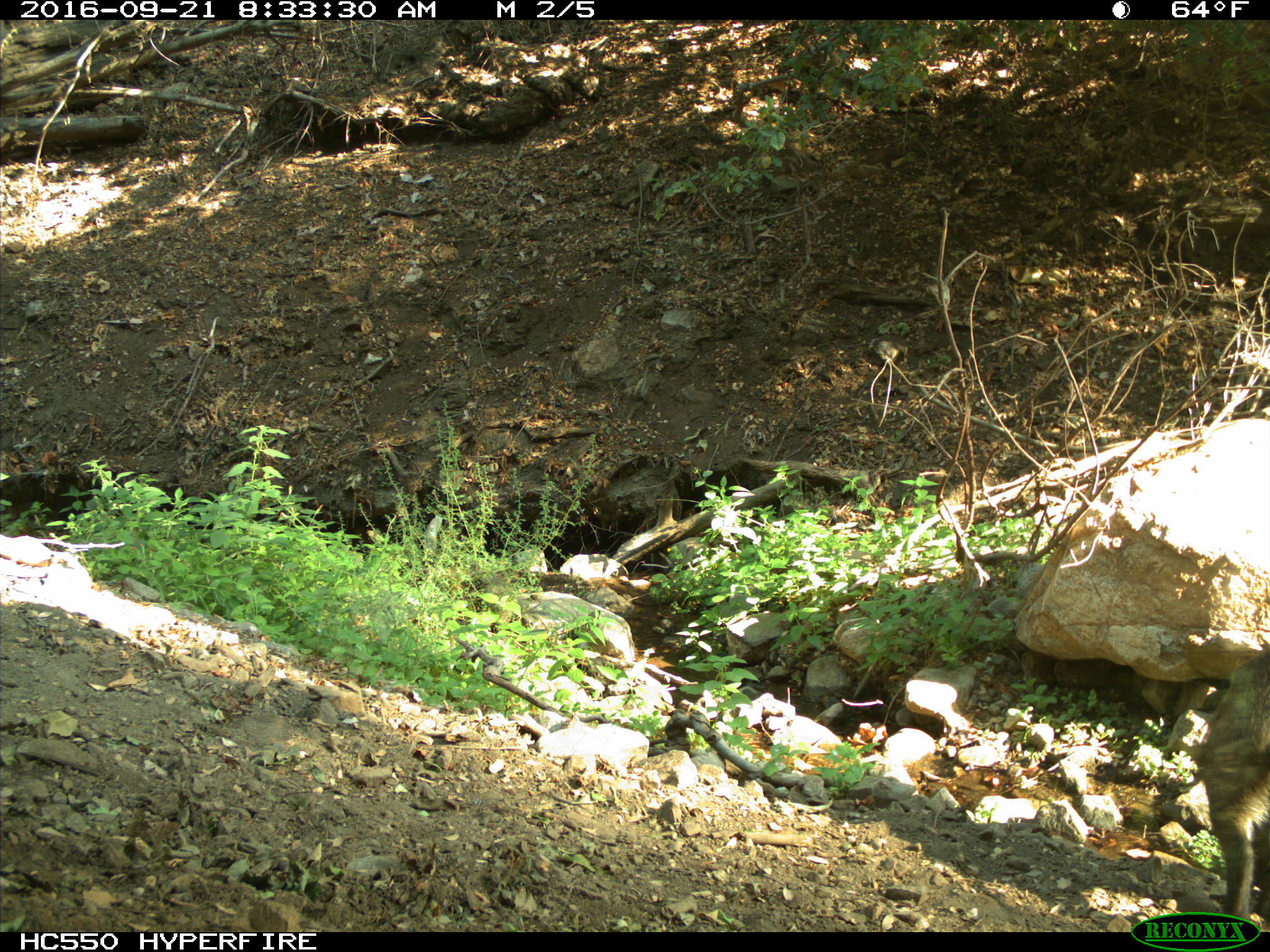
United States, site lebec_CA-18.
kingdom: Animalia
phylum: Chordata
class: Mammalia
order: Artiodactyla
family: Suidae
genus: Sus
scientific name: Sus scrofa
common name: wild boar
Sus scrofa (wild boar).